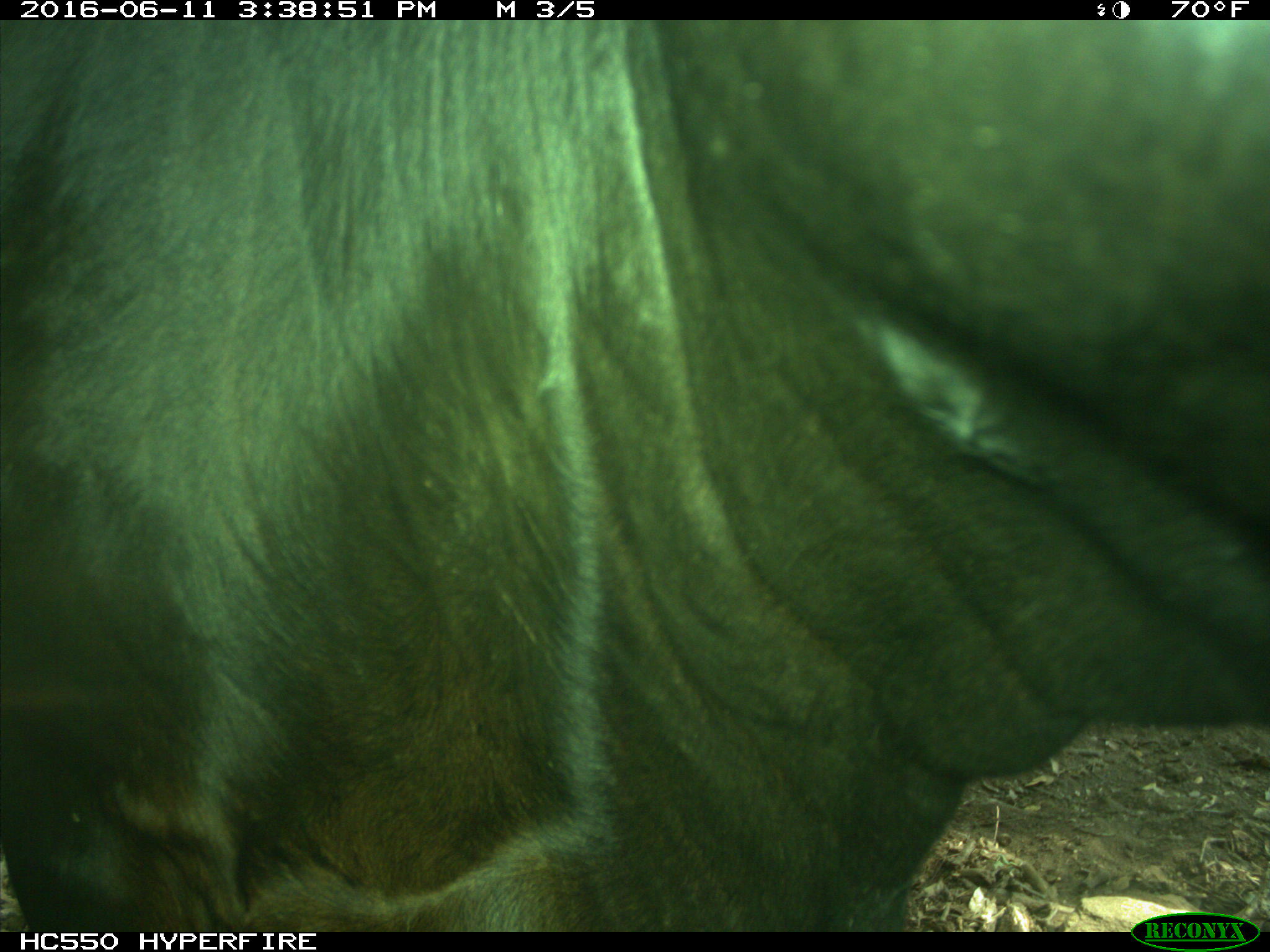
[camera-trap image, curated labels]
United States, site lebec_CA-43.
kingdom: Animalia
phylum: Chordata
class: Mammalia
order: Artiodactyla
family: Bovidae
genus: Bos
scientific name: Bos taurus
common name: domestic cow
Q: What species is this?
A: Bos taurus (domestic cow).